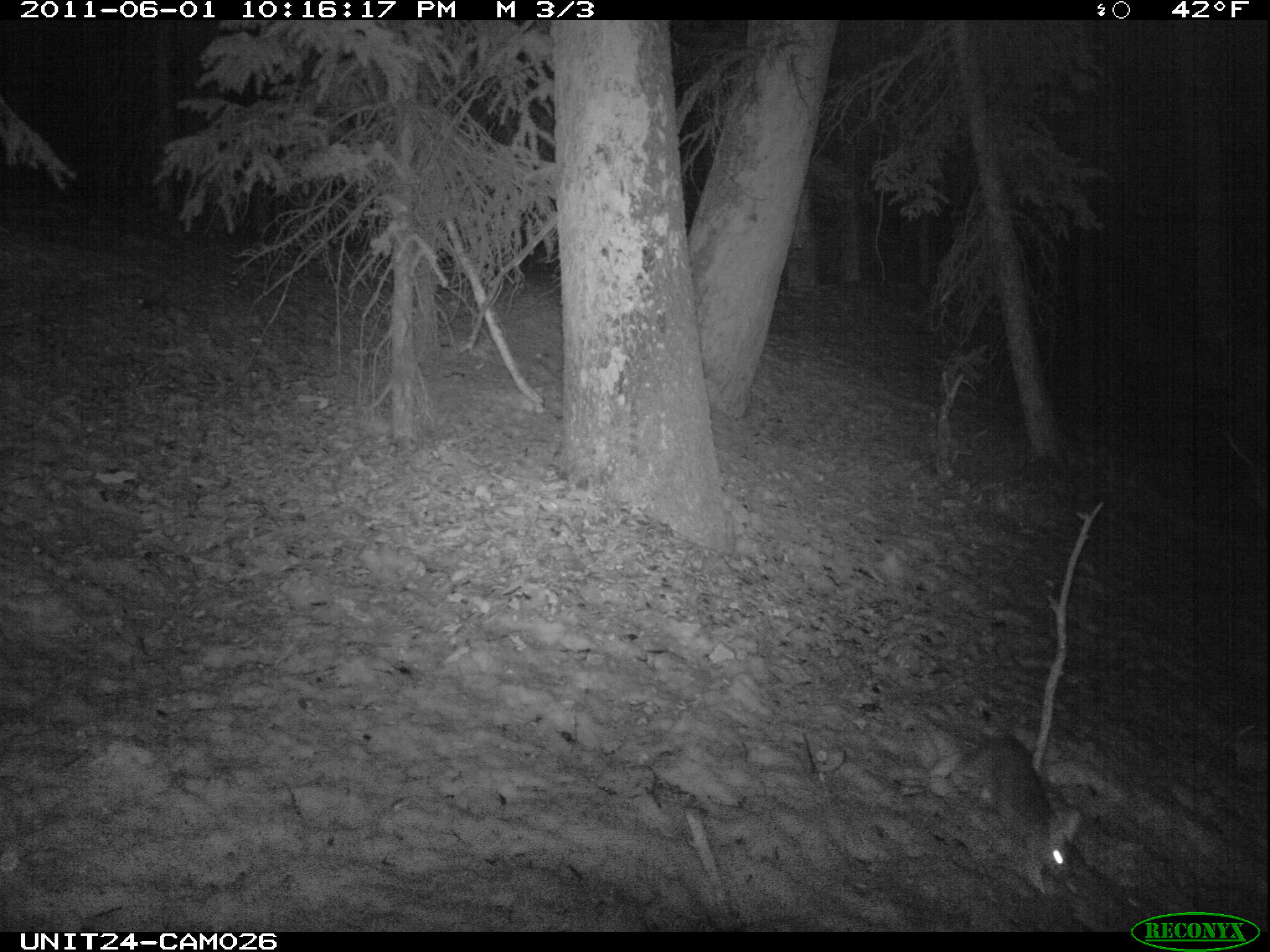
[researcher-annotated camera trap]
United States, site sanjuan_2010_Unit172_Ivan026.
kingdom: Animalia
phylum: Chordata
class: Mammalia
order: Lagomorpha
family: Leporidae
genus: Lepus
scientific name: Lepus americanus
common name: snowshoe hare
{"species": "Lepus americanus (snowshoe hare)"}